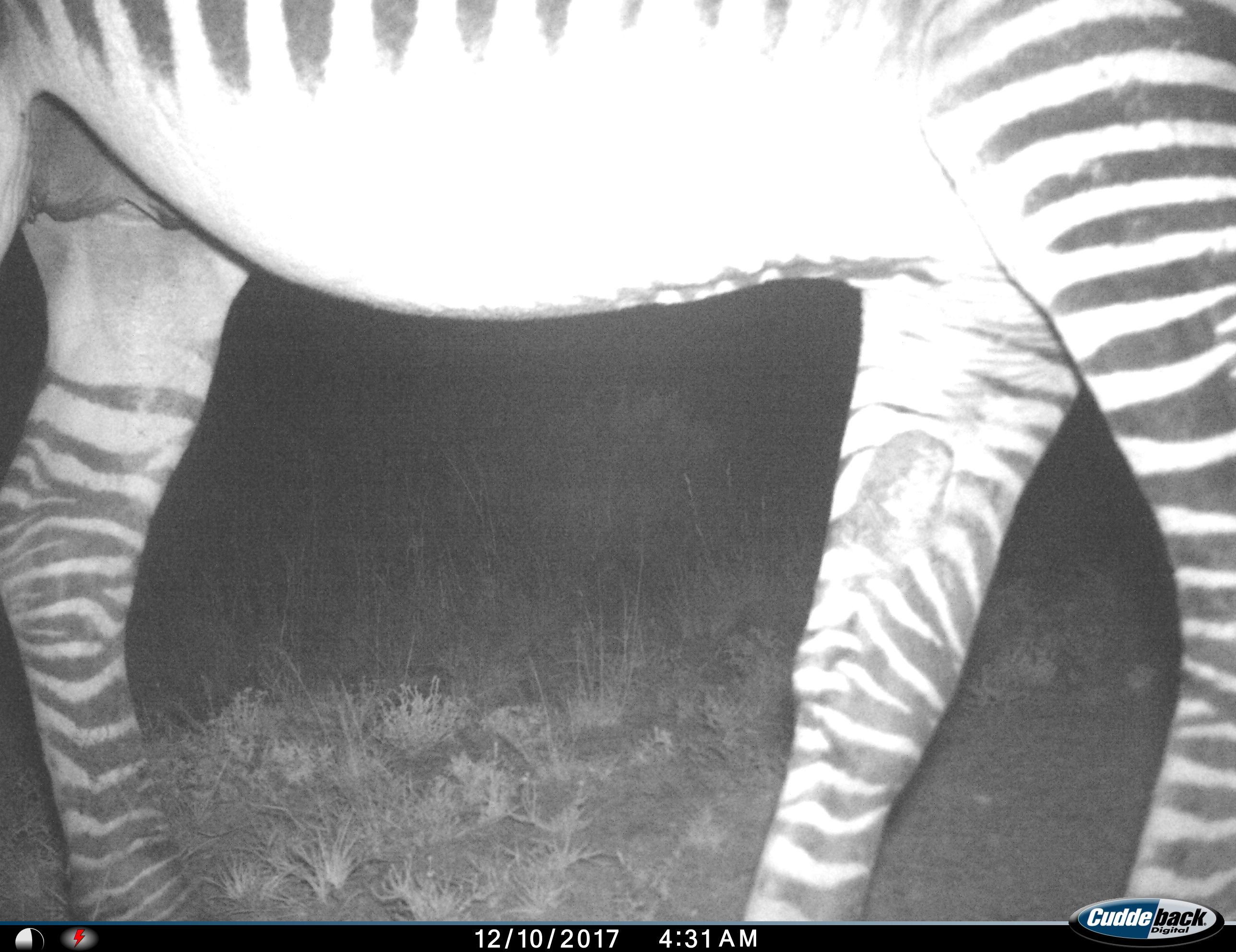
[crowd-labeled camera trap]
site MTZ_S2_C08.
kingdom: Animalia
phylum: Chordata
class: Mammalia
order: Perissodactyla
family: Equidae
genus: Equus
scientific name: Equus zebra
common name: mountain zebra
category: zebramountain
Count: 1.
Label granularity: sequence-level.